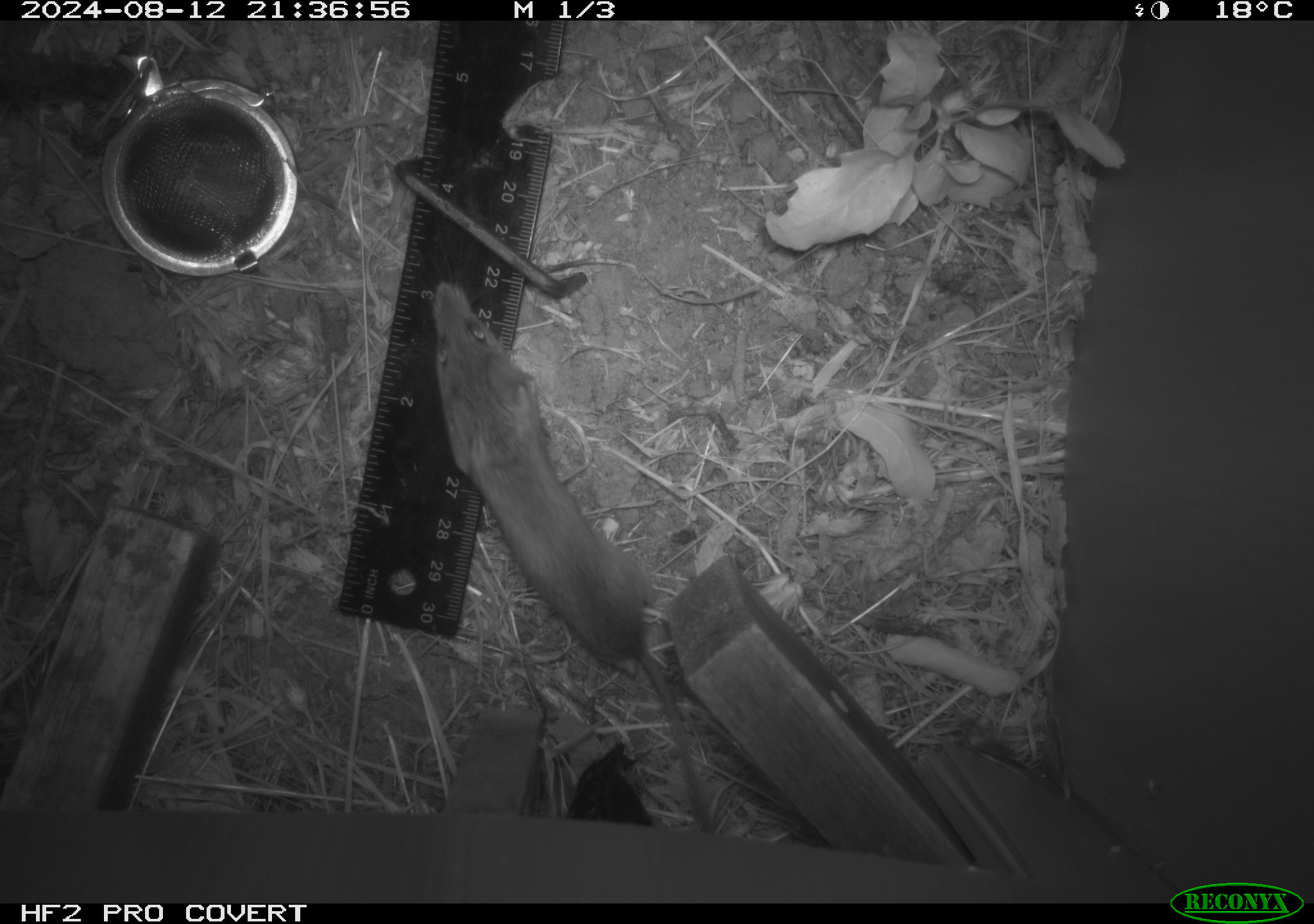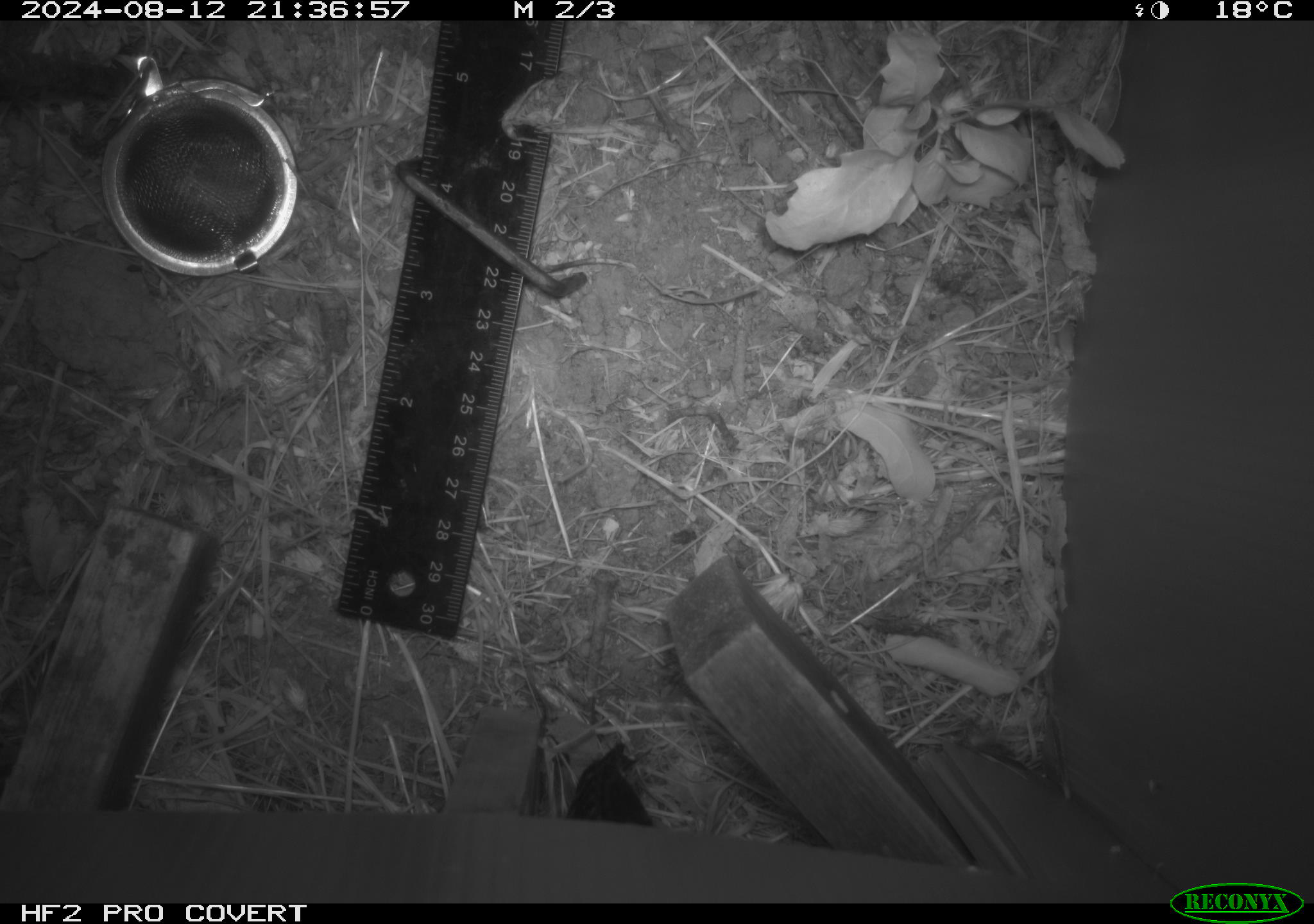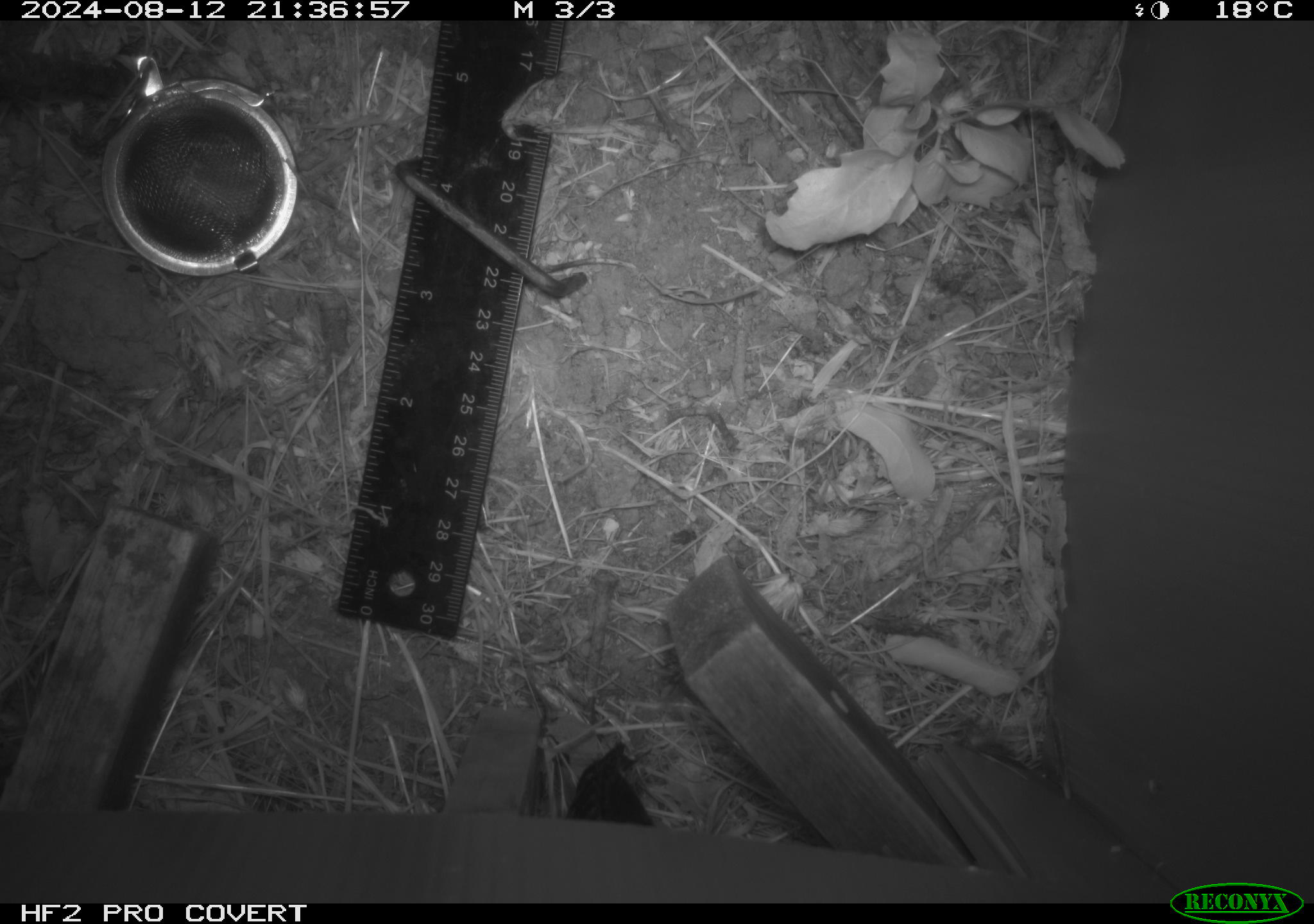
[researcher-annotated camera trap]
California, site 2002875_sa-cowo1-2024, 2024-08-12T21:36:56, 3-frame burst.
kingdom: Animalia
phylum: Chordata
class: Mammalia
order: Rodentia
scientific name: Rodentia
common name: mouse species